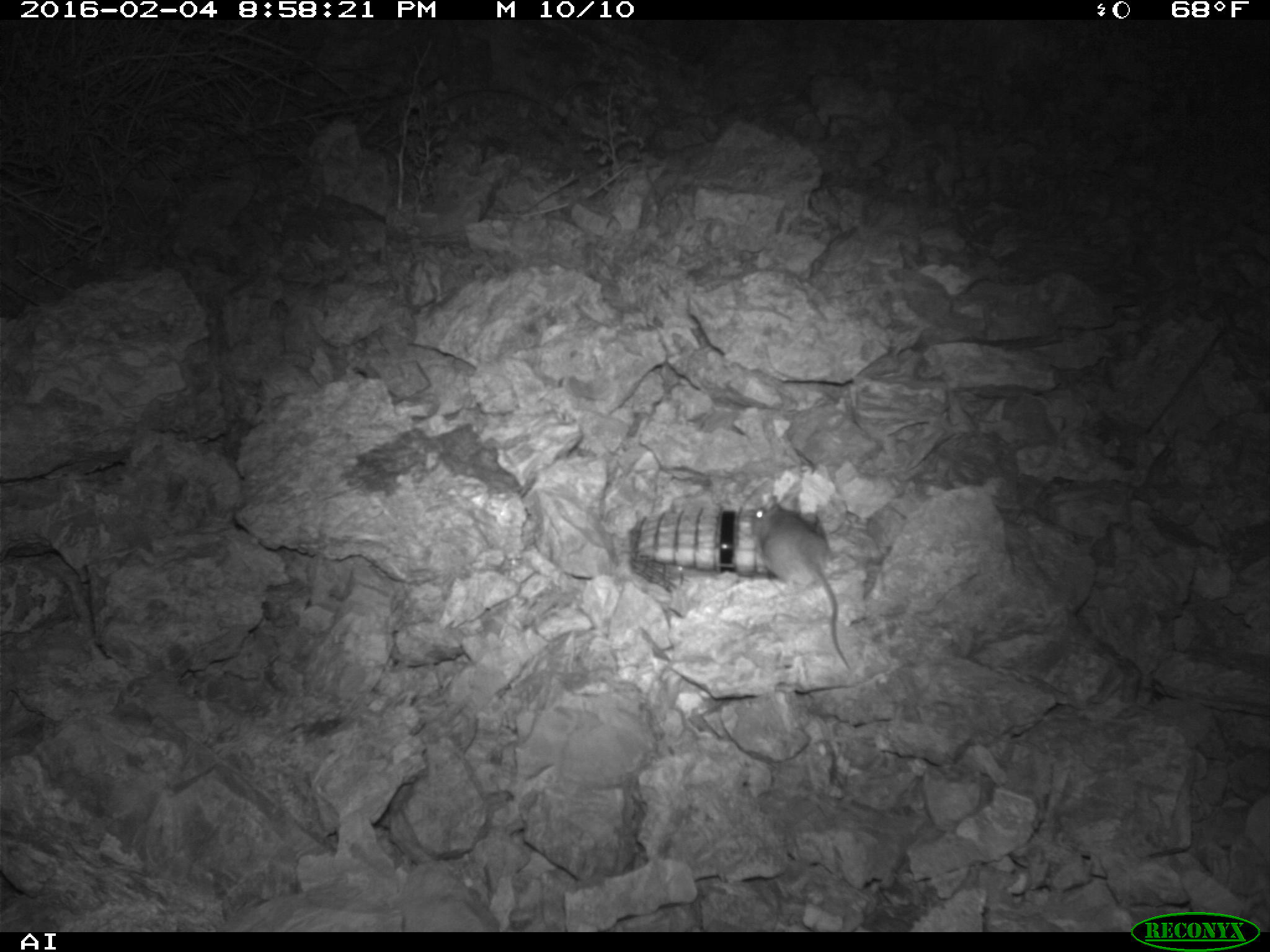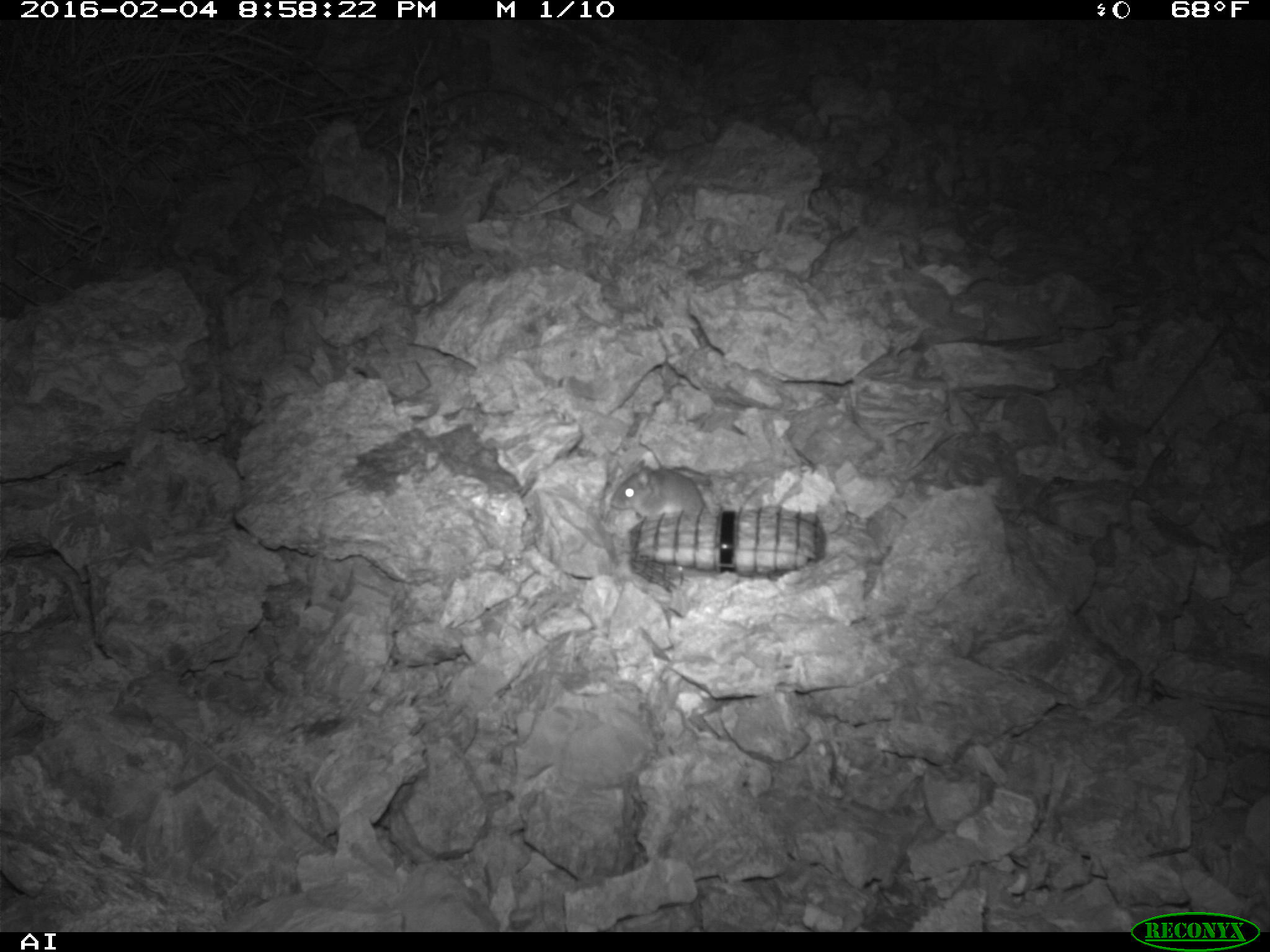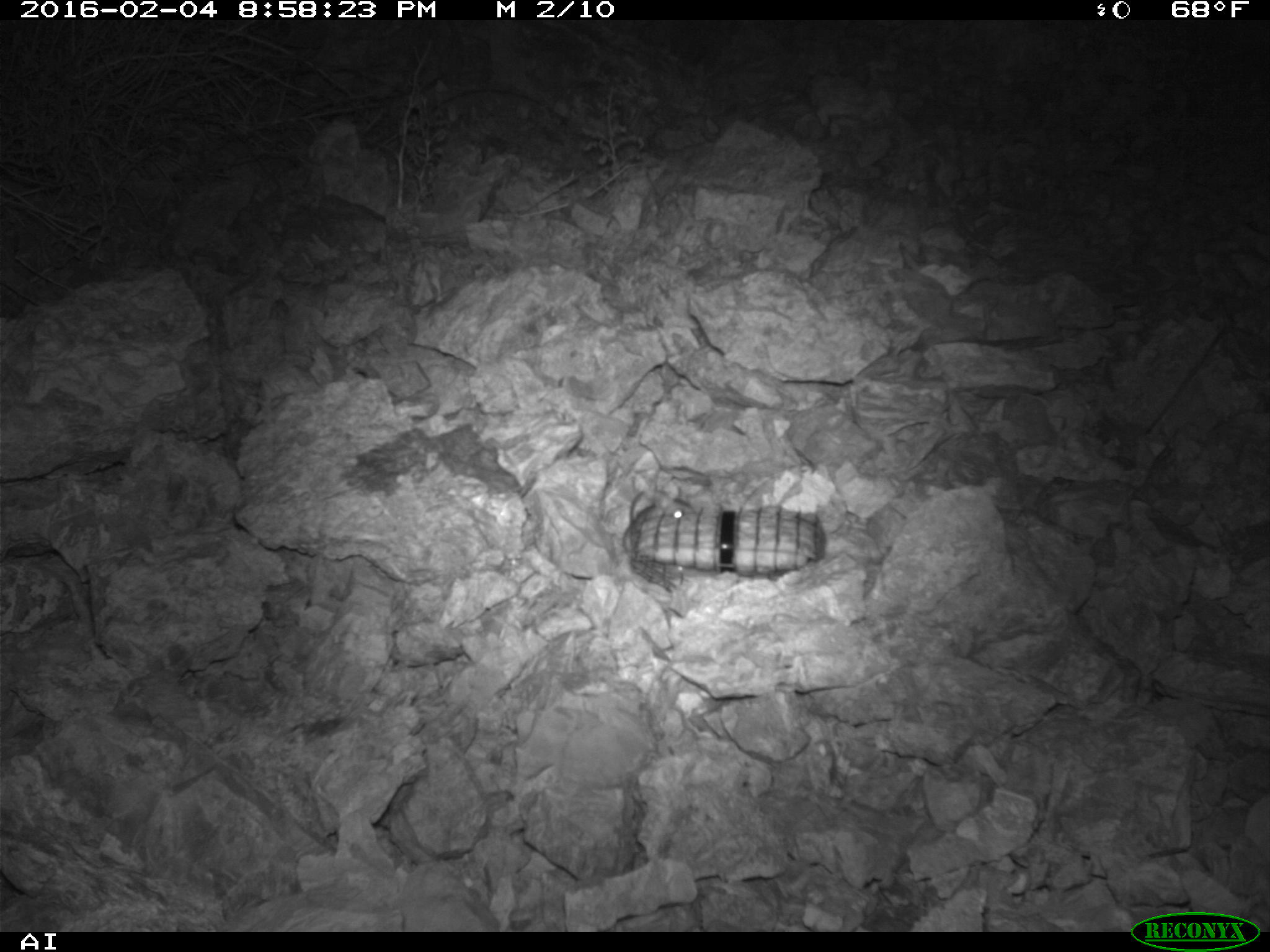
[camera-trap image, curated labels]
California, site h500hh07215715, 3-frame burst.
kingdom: Animalia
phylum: Chordata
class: Mammalia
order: Rodentia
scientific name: Rodentia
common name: rodent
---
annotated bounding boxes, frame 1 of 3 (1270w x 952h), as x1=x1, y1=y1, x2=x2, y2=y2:
rodent: x1=750, y1=494, x2=848, y2=669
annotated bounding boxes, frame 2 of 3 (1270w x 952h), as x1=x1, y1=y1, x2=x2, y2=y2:
rodent: x1=610, y1=459, x2=708, y2=527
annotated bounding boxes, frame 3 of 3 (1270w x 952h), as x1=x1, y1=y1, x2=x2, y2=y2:
rodent: x1=660, y1=497, x2=695, y2=518